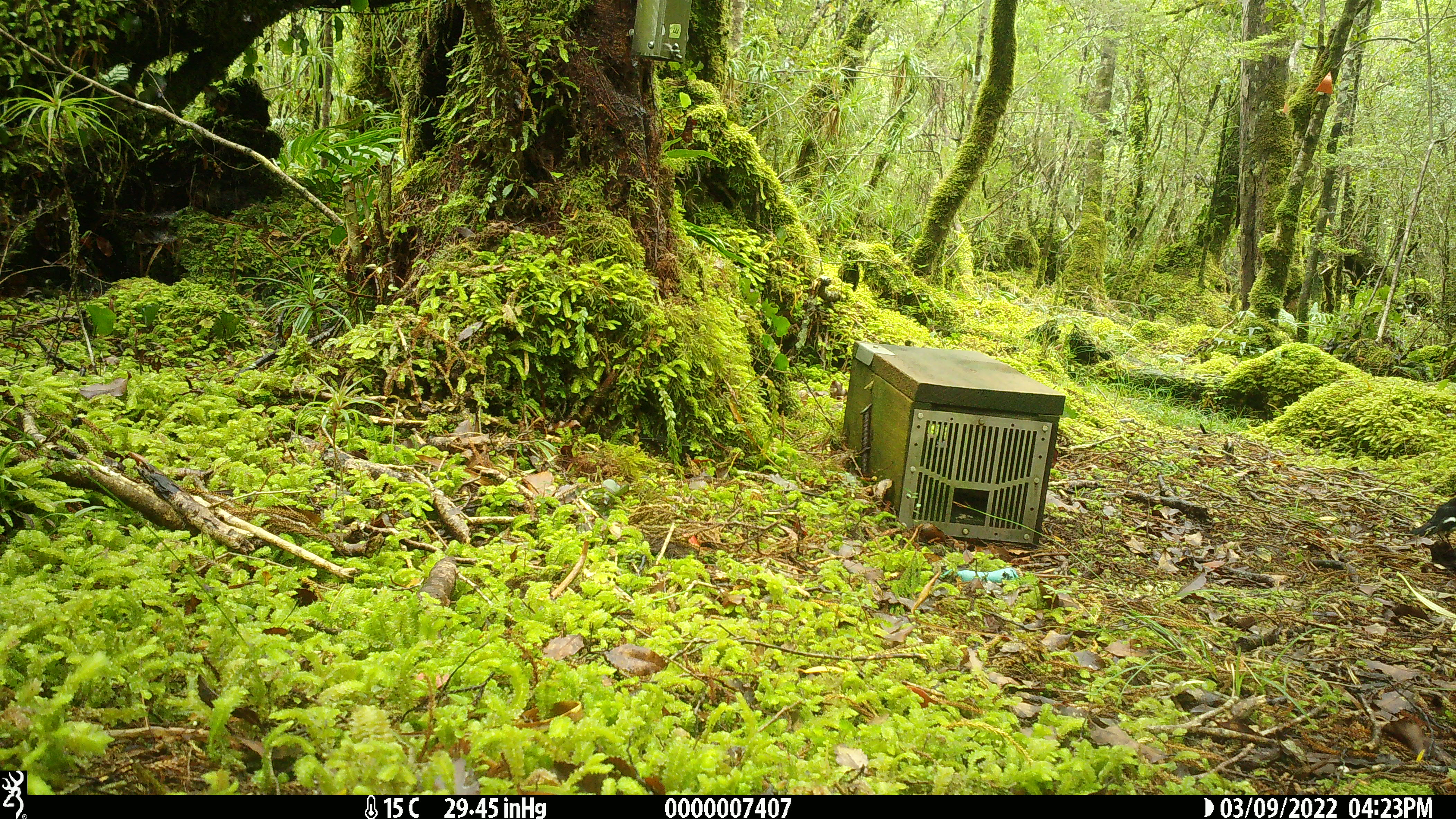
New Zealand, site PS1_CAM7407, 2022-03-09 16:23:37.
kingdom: Animalia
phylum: Chordata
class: Aves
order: Passeriformes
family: Petroicidae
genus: Petroica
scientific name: Petroica macrocephala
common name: tomtit